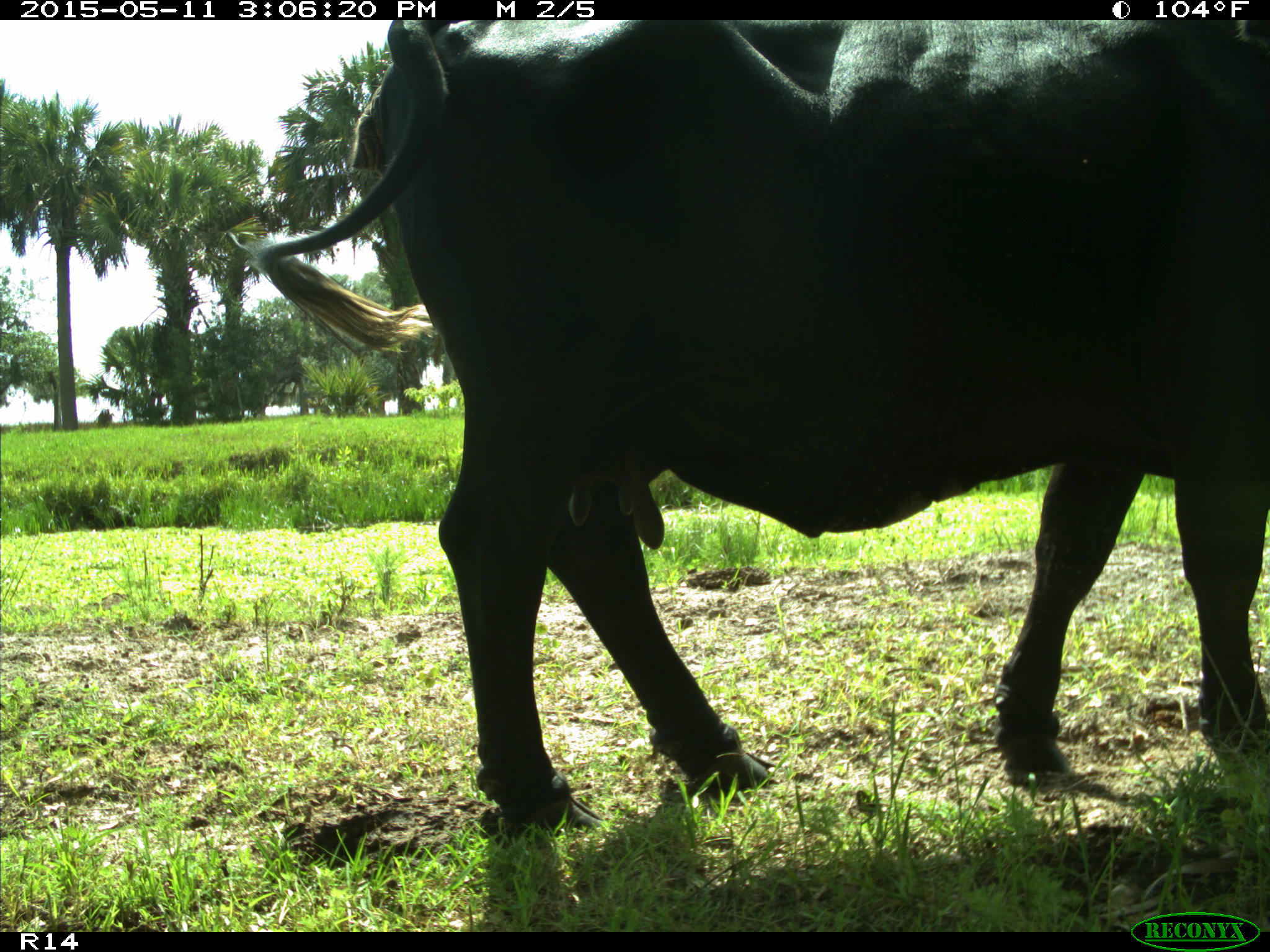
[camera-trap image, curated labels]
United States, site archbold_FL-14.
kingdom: Animalia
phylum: Chordata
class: Mammalia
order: Artiodactyla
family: Bovidae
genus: Bos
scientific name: Bos taurus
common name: domestic cow